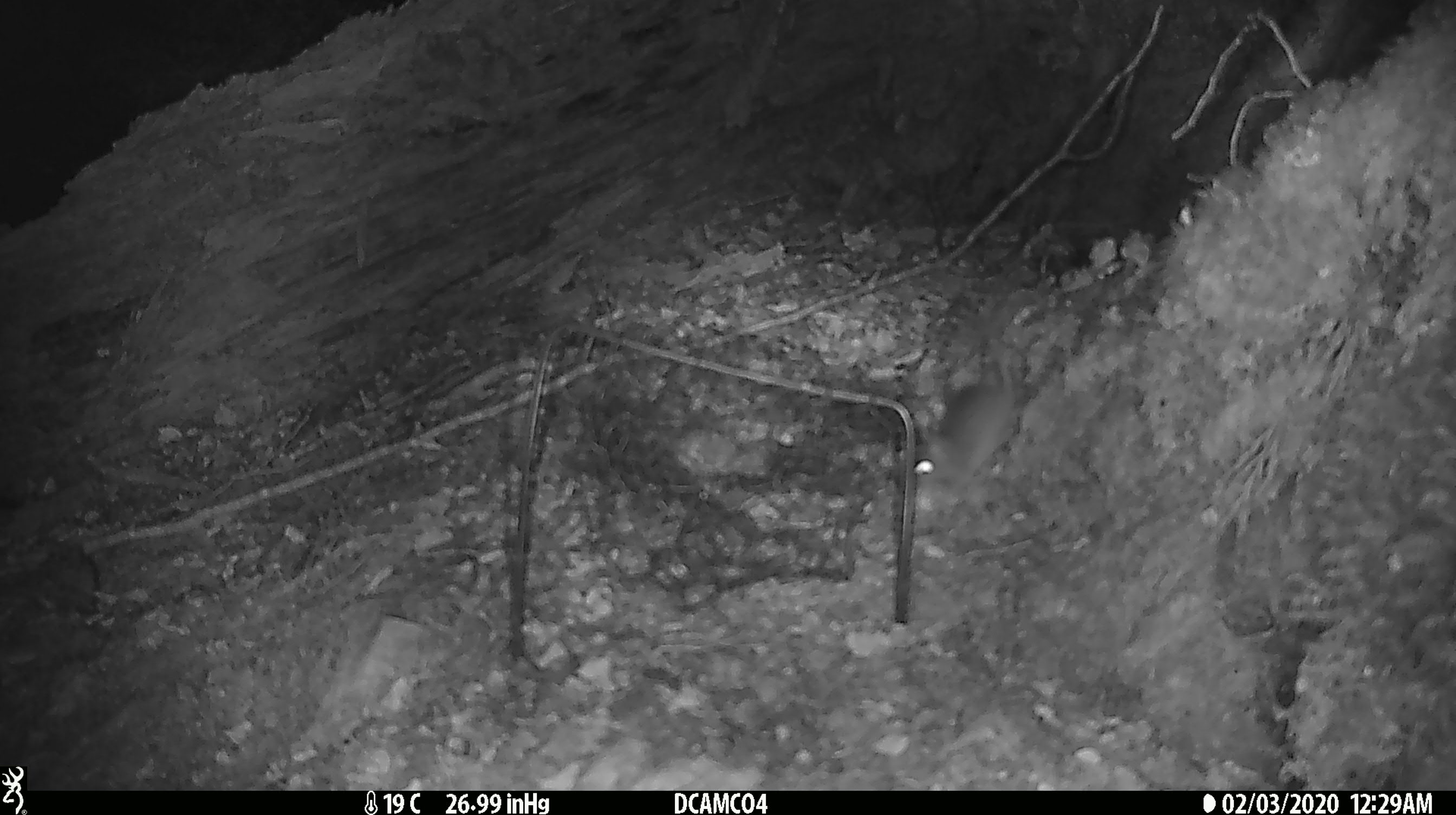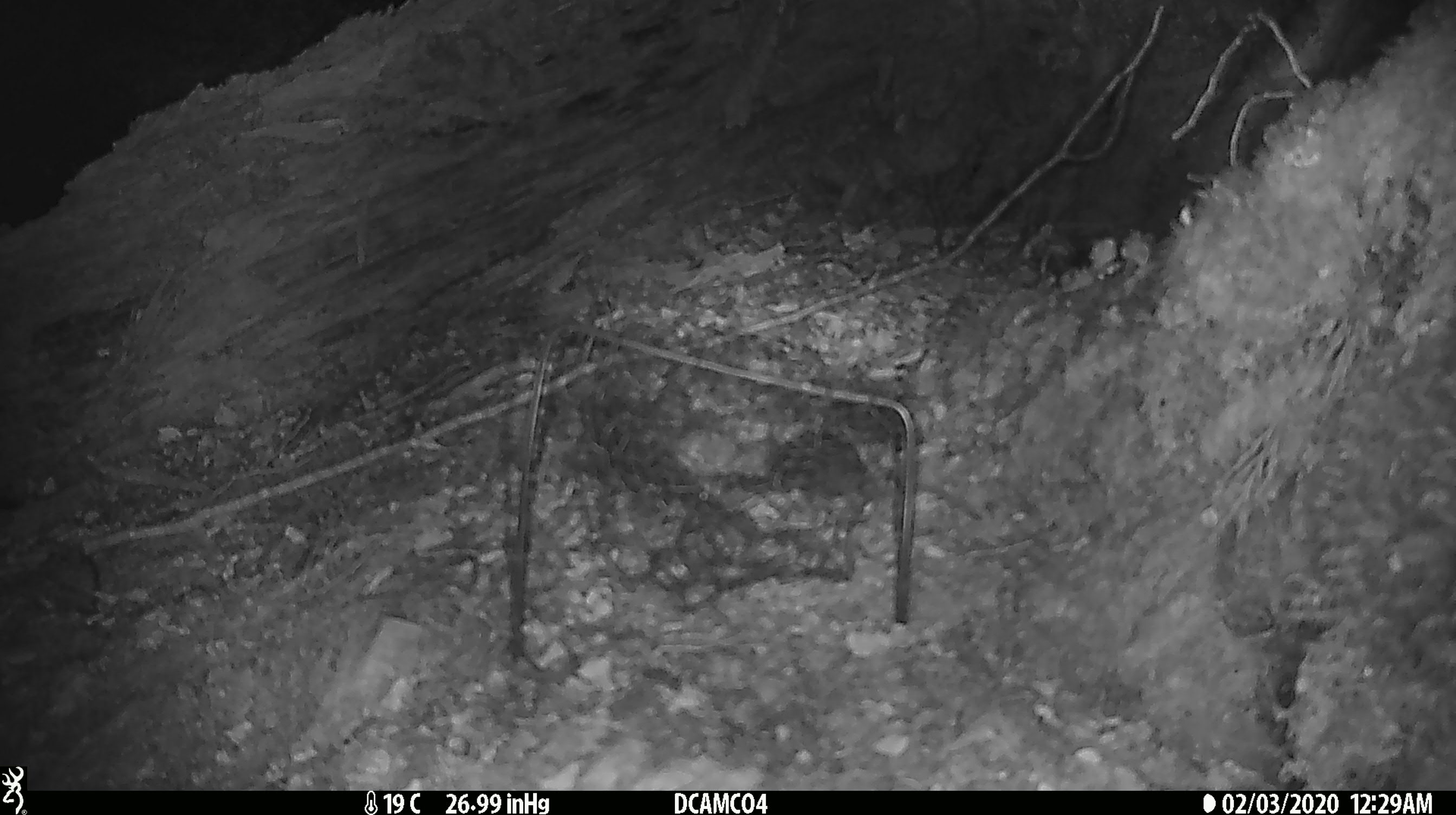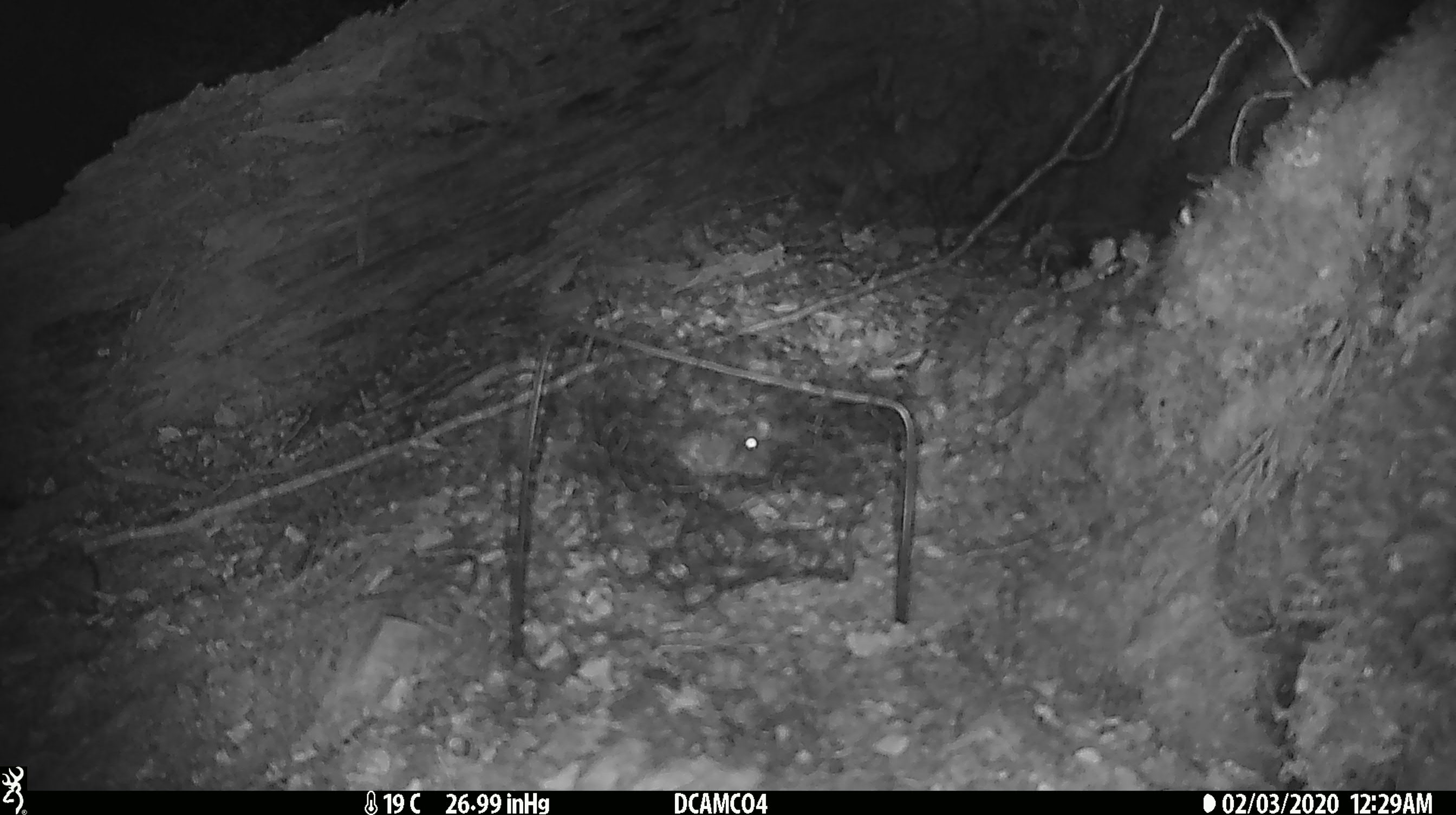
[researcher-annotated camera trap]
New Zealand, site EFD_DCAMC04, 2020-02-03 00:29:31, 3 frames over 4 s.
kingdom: Animalia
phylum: Chordata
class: Mammalia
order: Rodentia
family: Muridae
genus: Mus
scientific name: Mus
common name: mouse